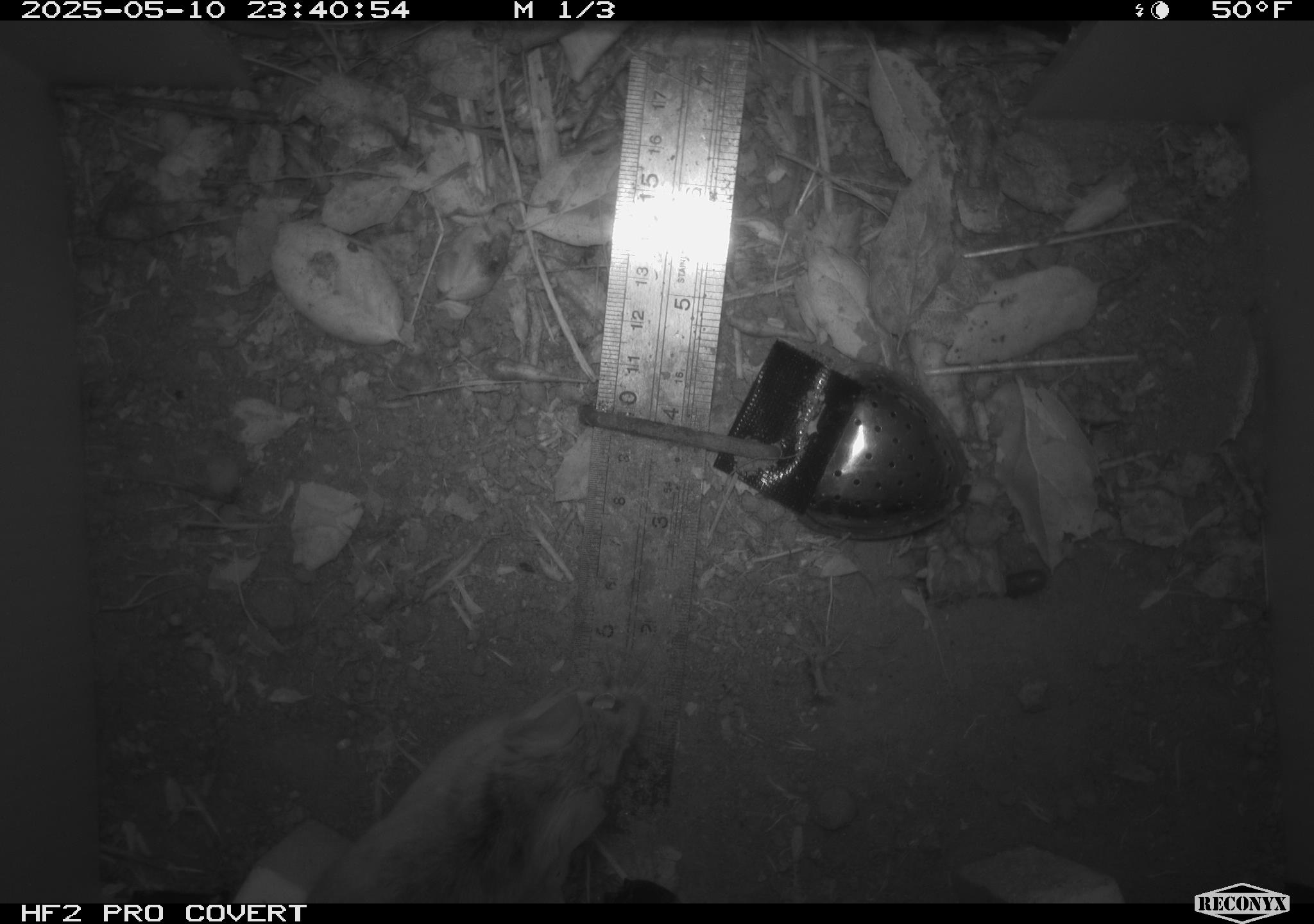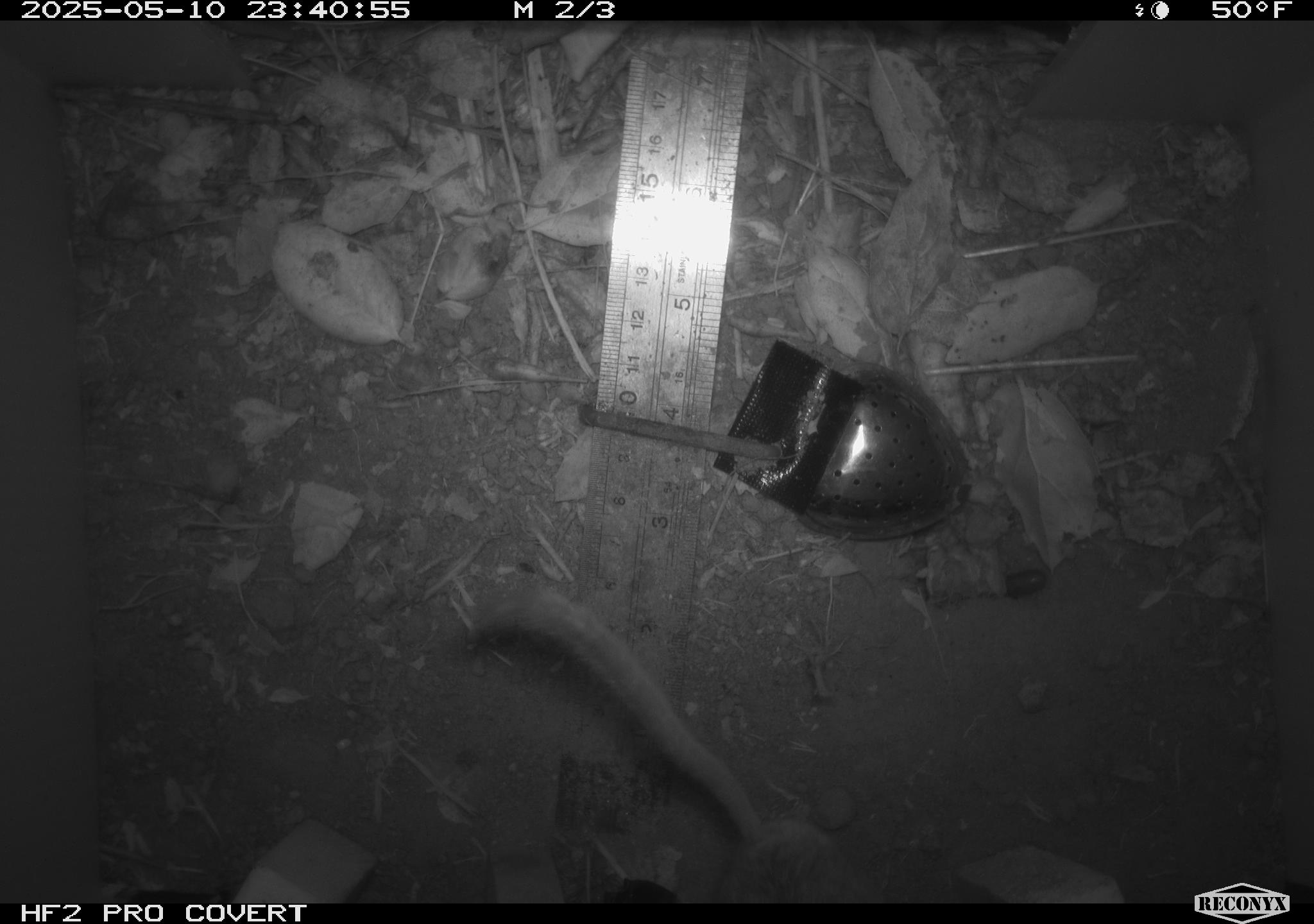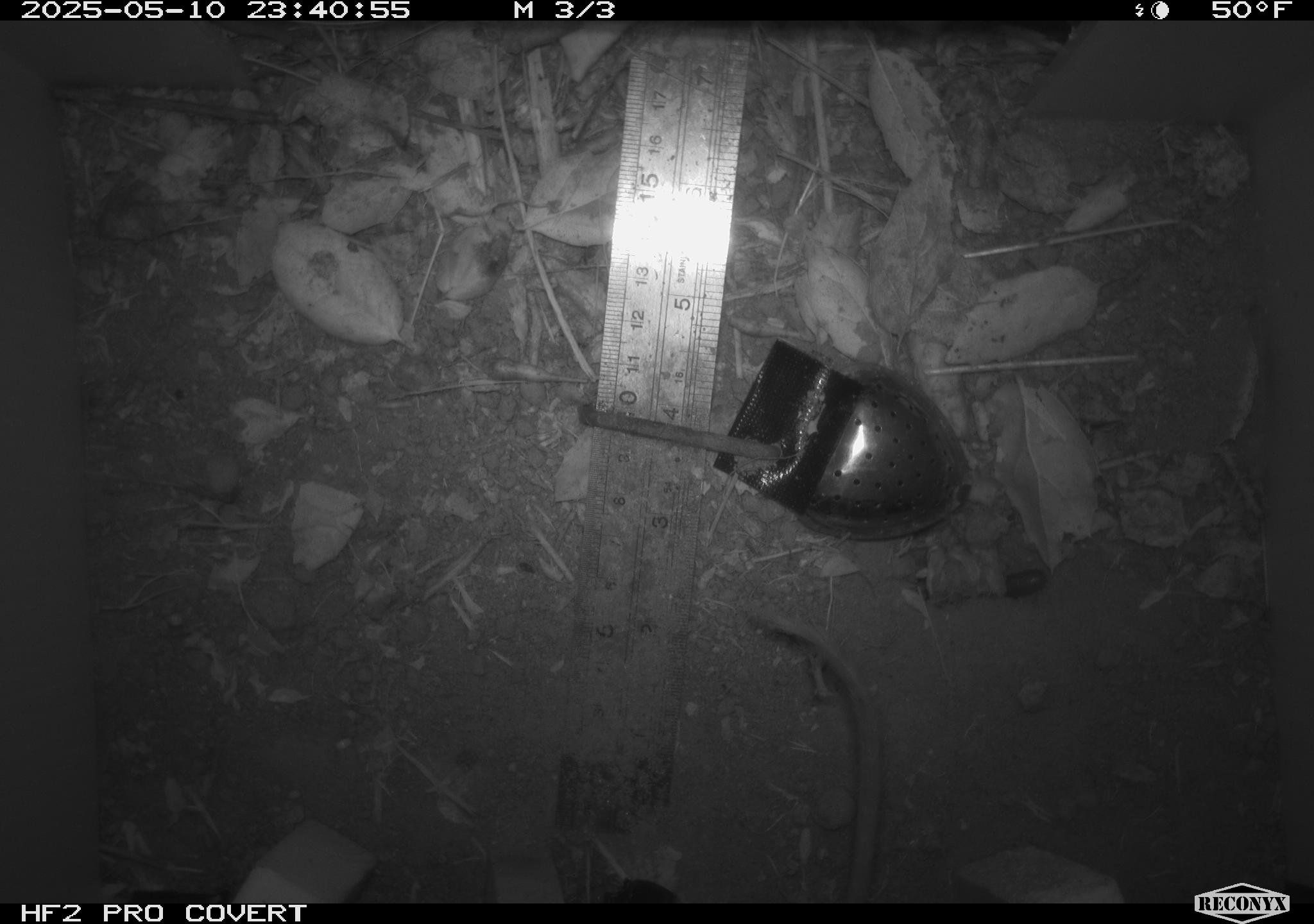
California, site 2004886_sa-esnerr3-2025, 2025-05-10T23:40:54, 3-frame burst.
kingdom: Animalia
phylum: Chordata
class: Mammalia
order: Rodentia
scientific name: Rodentia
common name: rodent